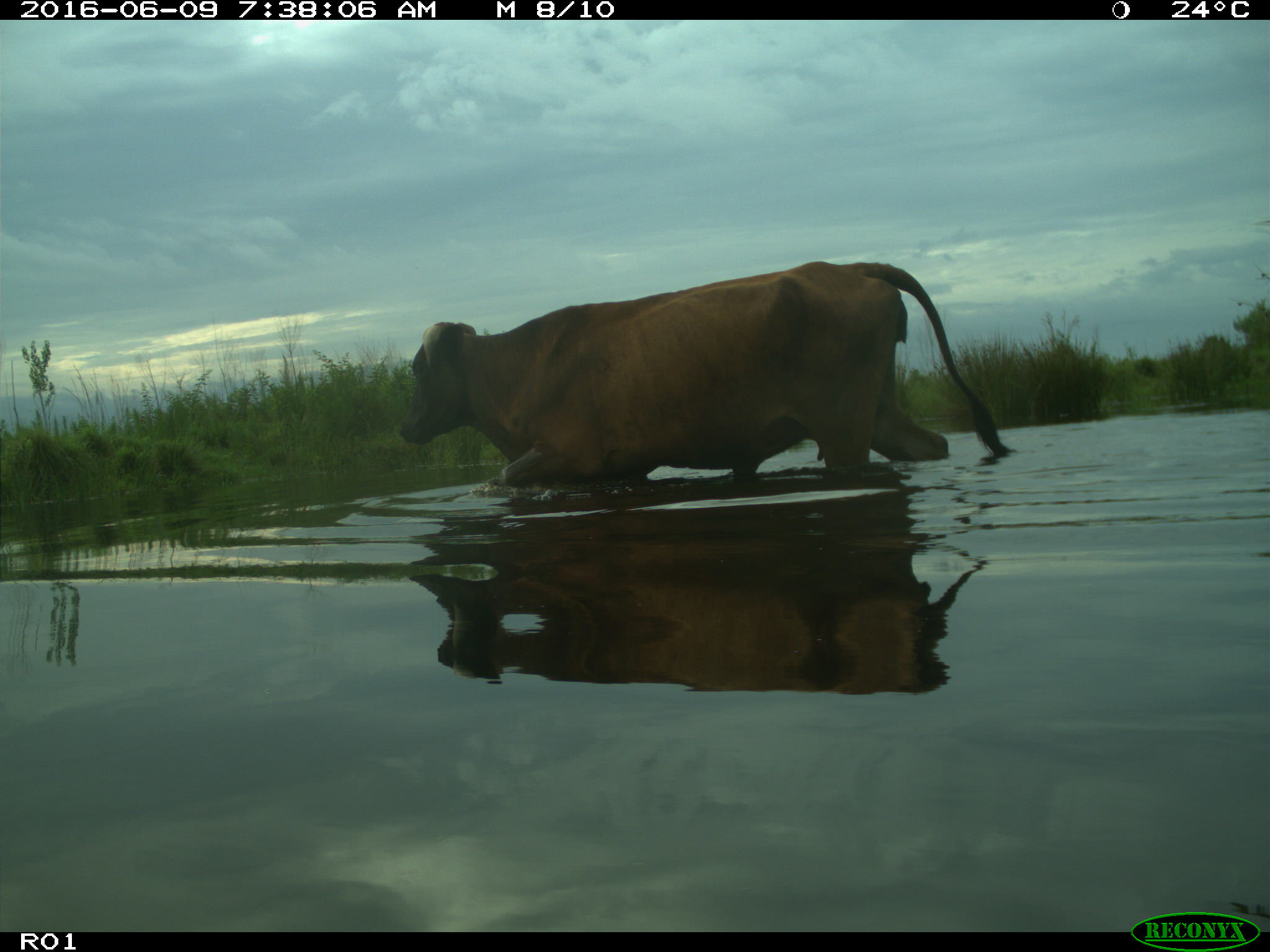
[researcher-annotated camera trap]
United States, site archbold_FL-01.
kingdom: Animalia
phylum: Chordata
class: Mammalia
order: Artiodactyla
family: Bovidae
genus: Bos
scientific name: Bos taurus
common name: domestic cow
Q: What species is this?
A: Bos taurus (domestic cow).